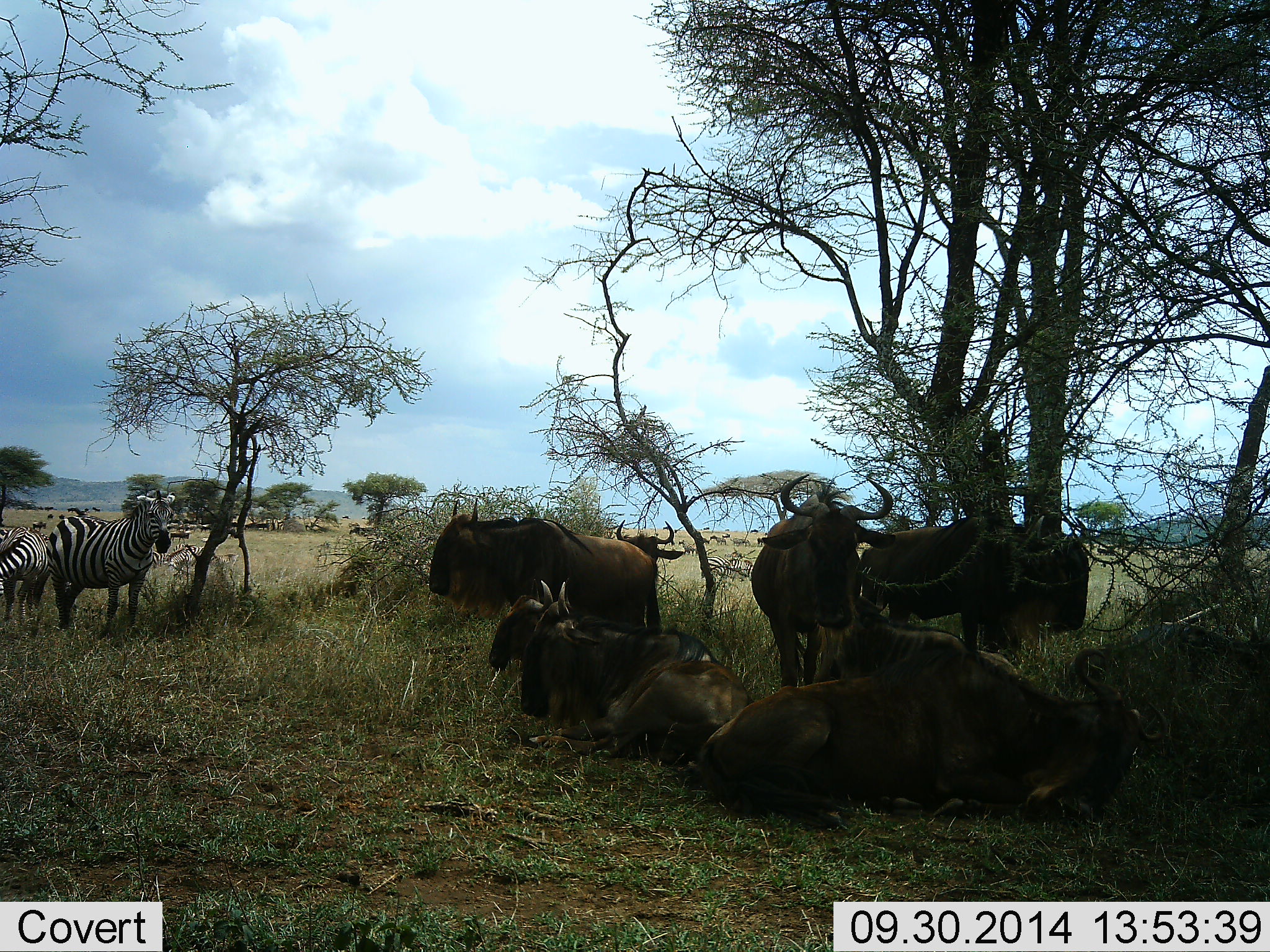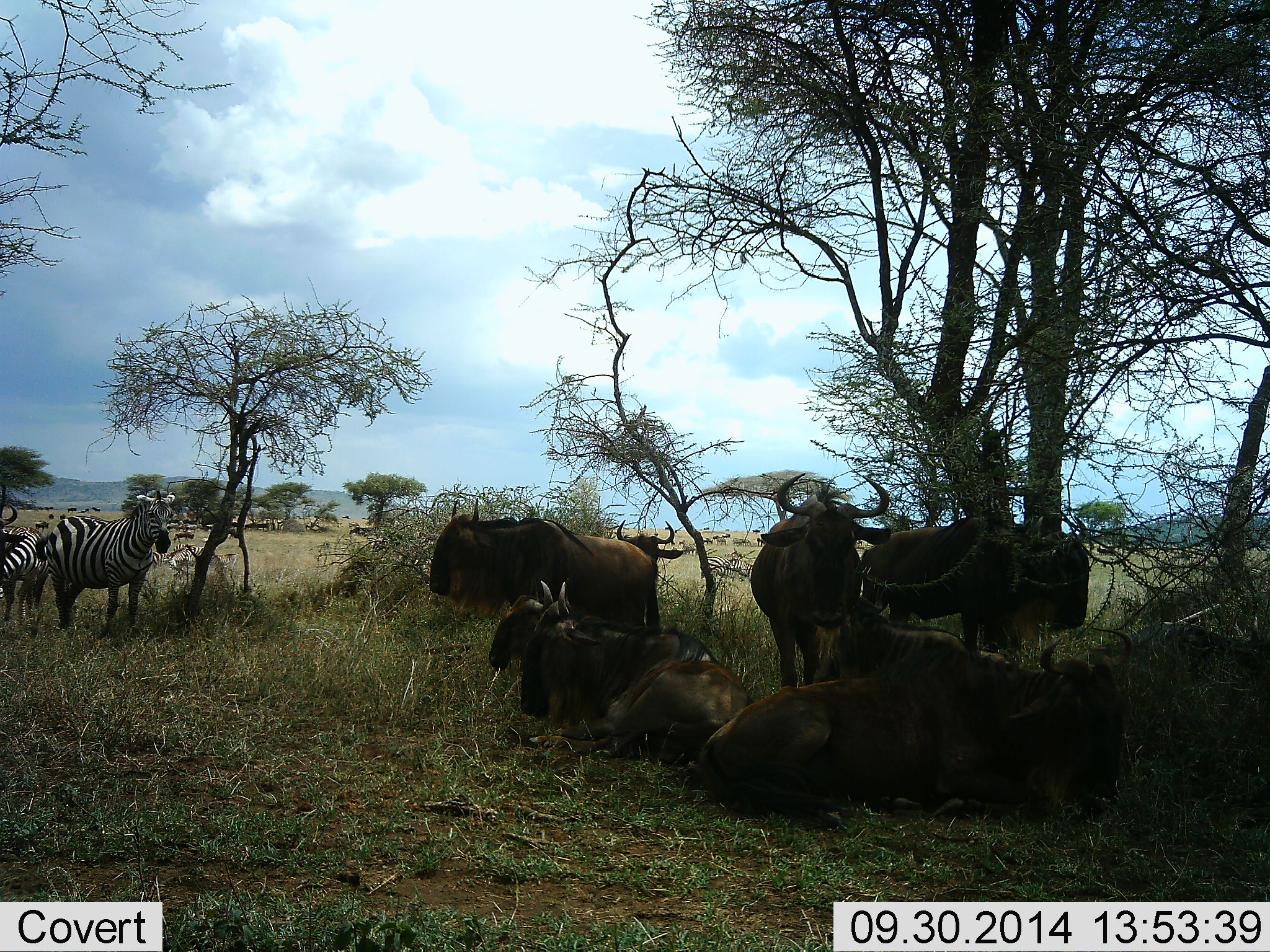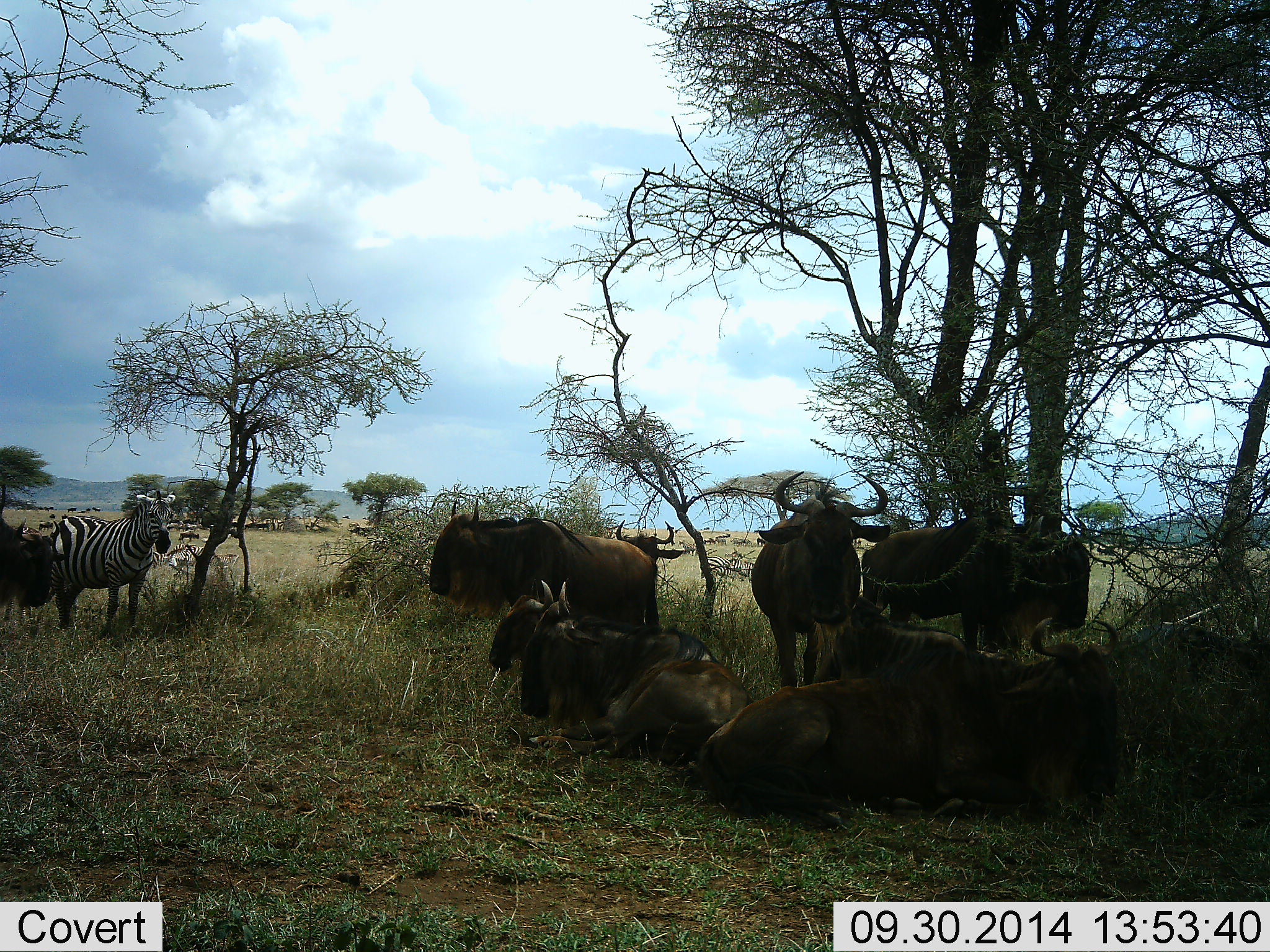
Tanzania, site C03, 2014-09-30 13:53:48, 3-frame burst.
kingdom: Animalia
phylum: Chordata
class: Mammalia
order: Artiodactyla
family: Bovidae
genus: Connochaetes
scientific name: Connochaetes taurinus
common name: blue wildebeest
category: wildebeest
Wildebeest (blue wildebeest) (Connochaetes taurinus), count 11-50. Behavior (volunteer vote fractions): standing 50%, resting 100%, moving 20%, interacting 0%. Young present (vote fraction): 0%. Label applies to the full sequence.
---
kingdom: Animalia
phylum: Chordata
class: Mammalia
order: Perissodactyla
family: Equidae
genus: Equus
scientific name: Equus quagga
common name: plains zebra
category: zebra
Zebra (plains zebra) (Equus quagga), count 2. Behavior (volunteer vote fractions): standing 80%, resting 10%, moving 0%, interacting 10%. Young present (vote fraction): 0%. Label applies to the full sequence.